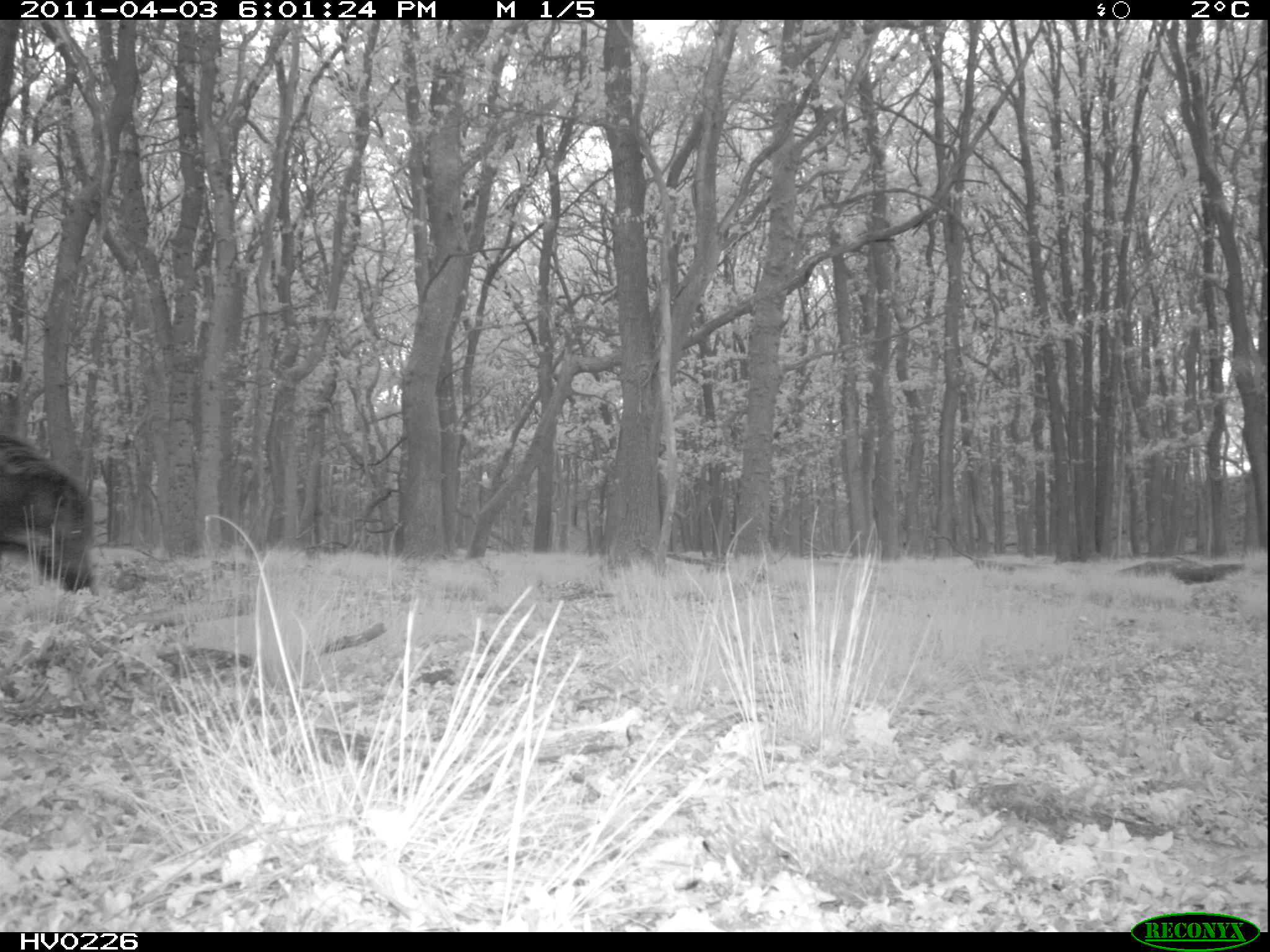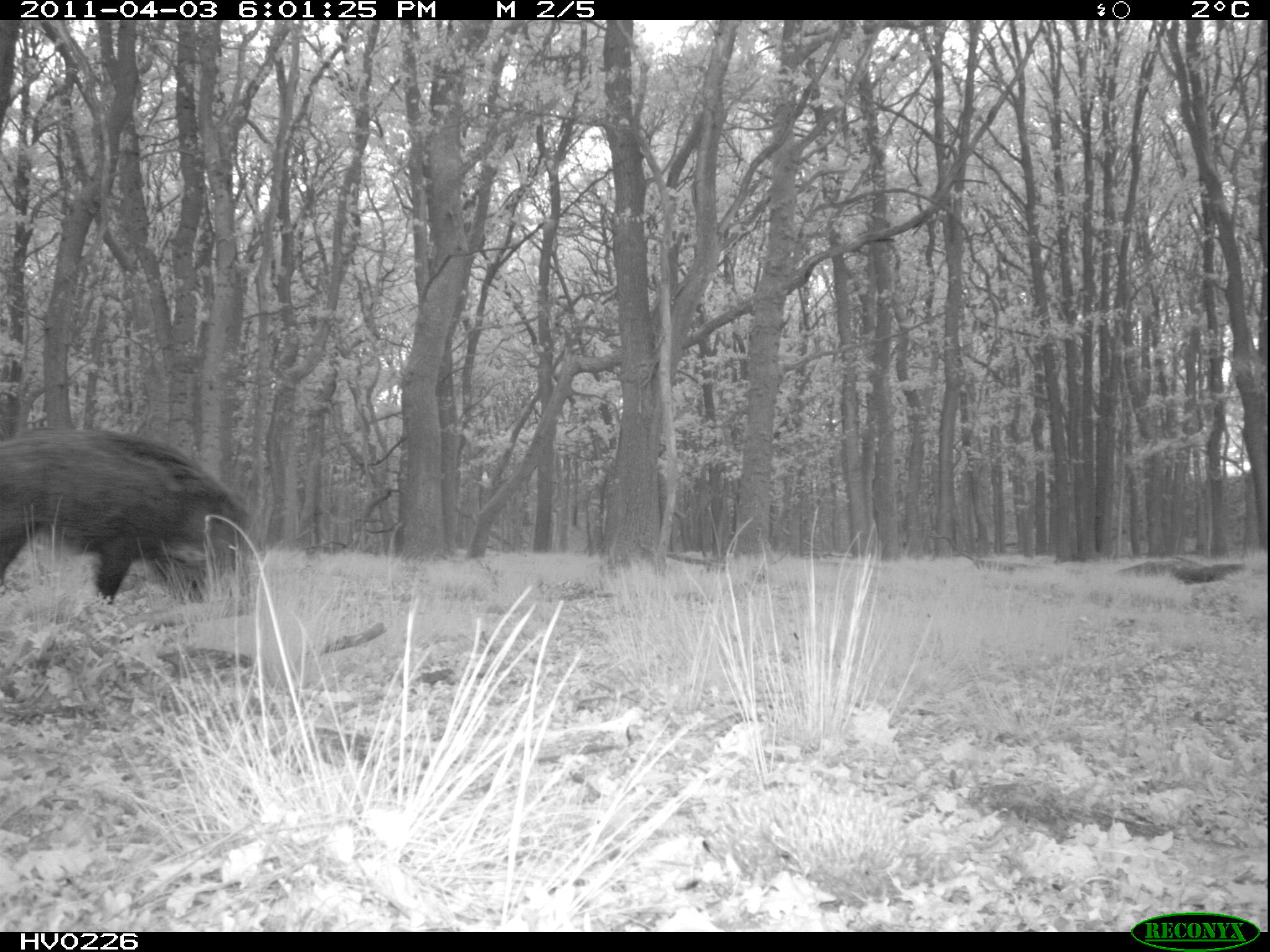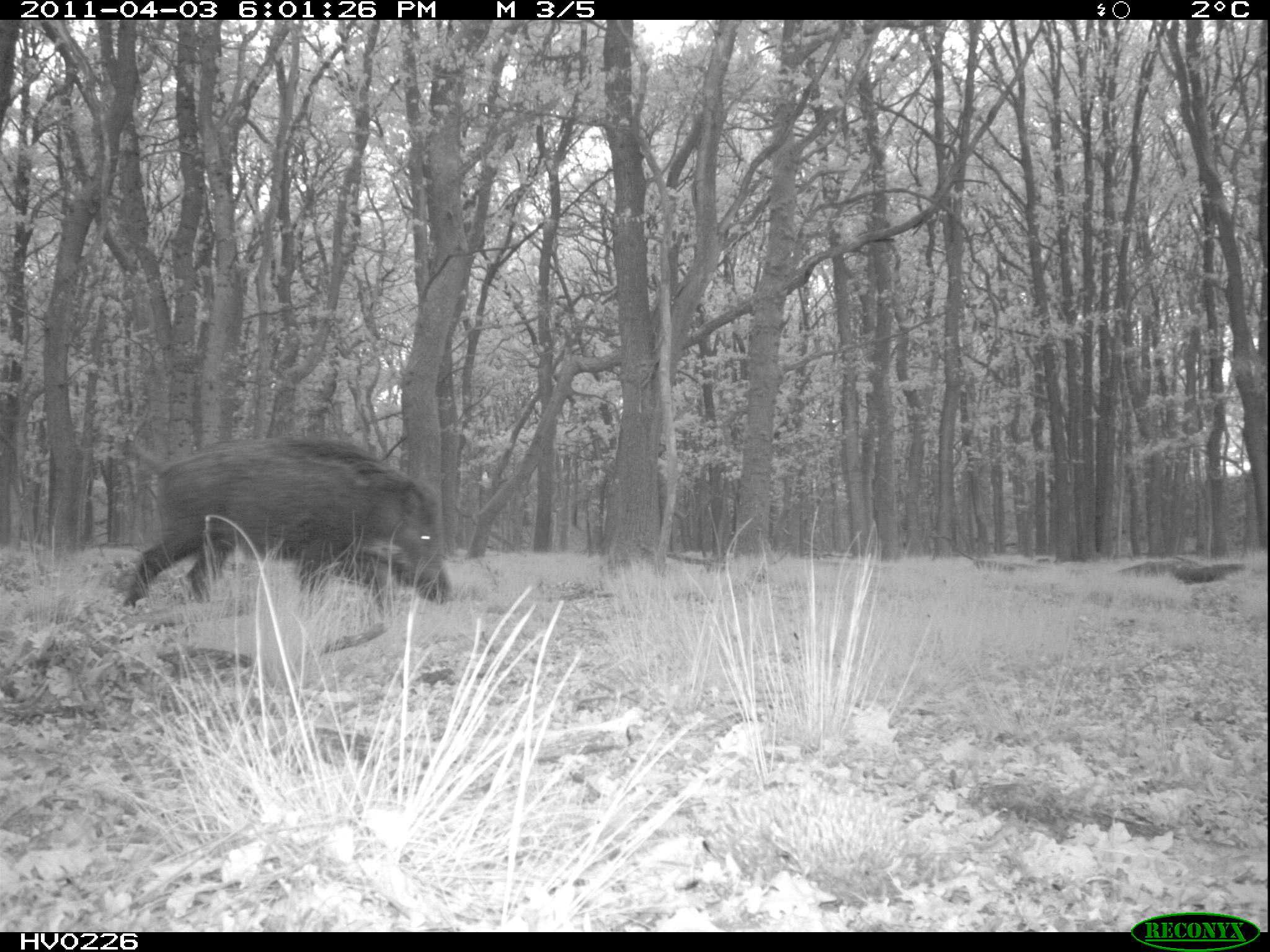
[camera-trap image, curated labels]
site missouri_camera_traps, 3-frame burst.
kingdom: Animalia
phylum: Chordata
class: Mammalia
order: Artiodactyla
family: Suidae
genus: Sus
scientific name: Sus scrofa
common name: wild boar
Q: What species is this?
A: Wild boar (Sus scrofa).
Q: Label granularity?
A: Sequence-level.